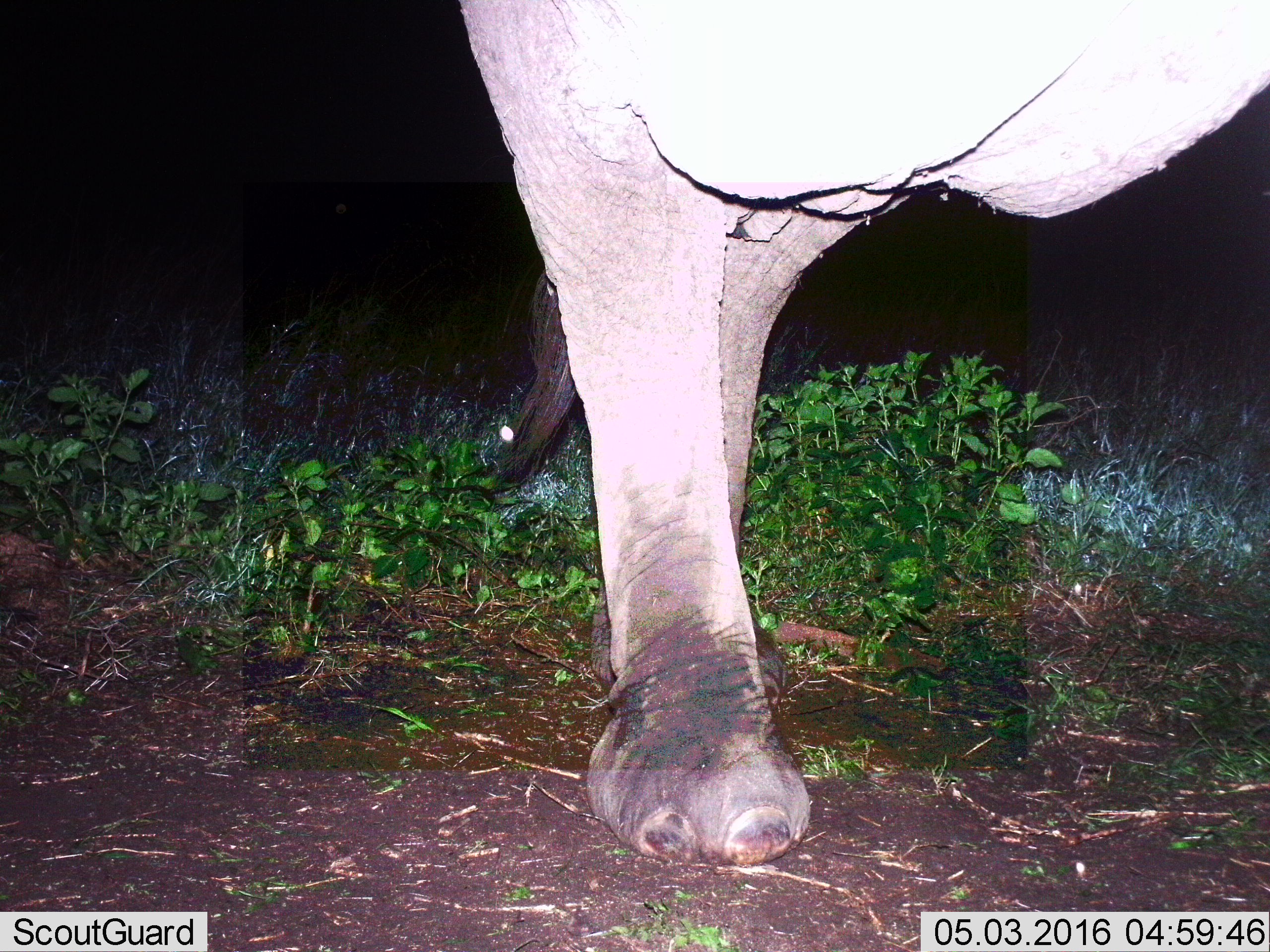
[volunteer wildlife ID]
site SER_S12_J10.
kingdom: Animalia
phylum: Chordata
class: Mammalia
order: Proboscidea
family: Elephantidae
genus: Loxodonta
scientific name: Loxodonta africana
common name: african bush elephant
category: elephant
Elephant (african bush elephant) (Loxodonta africana), count 1. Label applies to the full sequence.